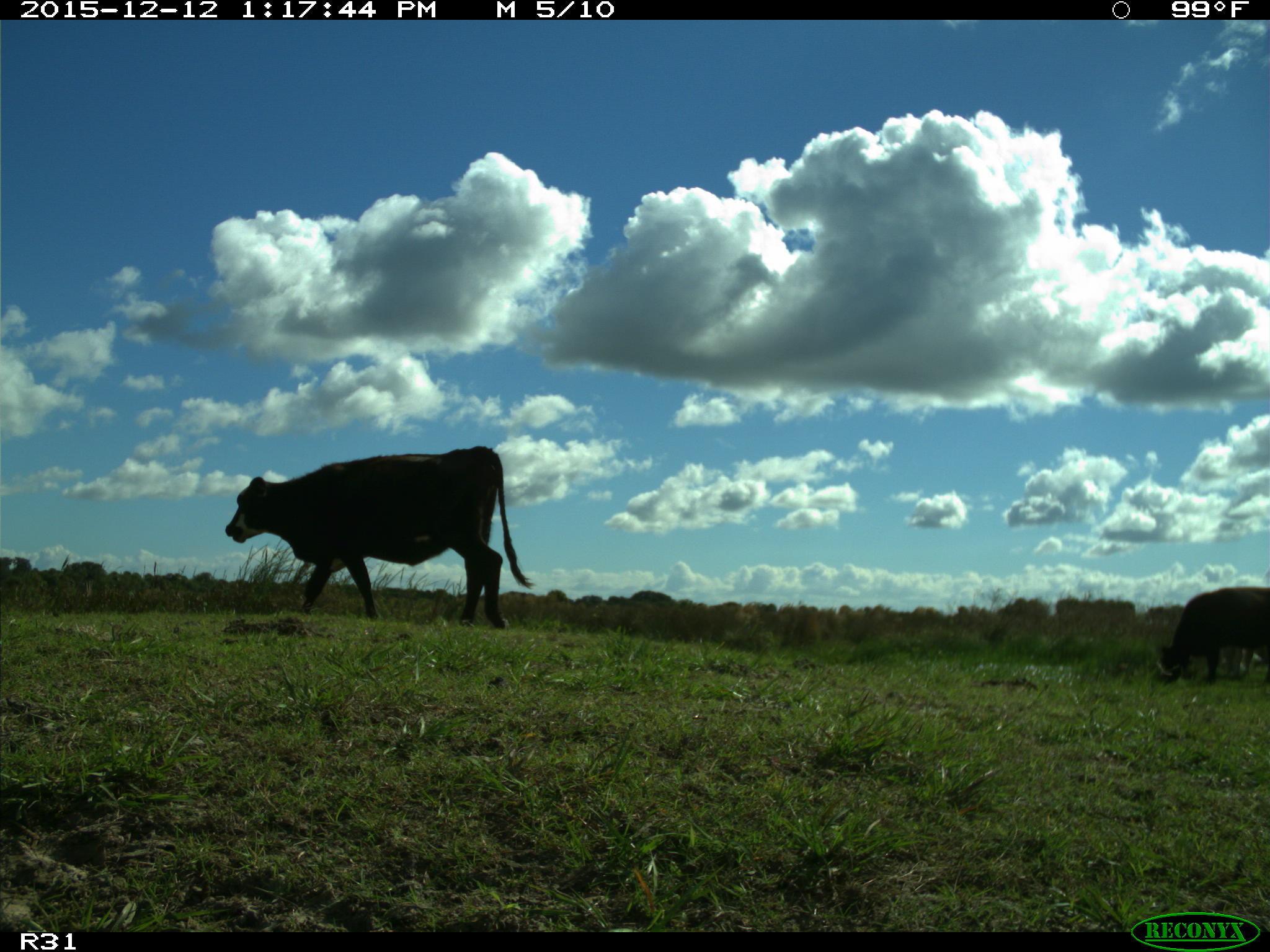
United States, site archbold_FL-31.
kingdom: Animalia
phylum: Chordata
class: Mammalia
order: Artiodactyla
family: Bovidae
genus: Bos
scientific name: Bos taurus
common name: domestic cow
Bos taurus (domestic cow).